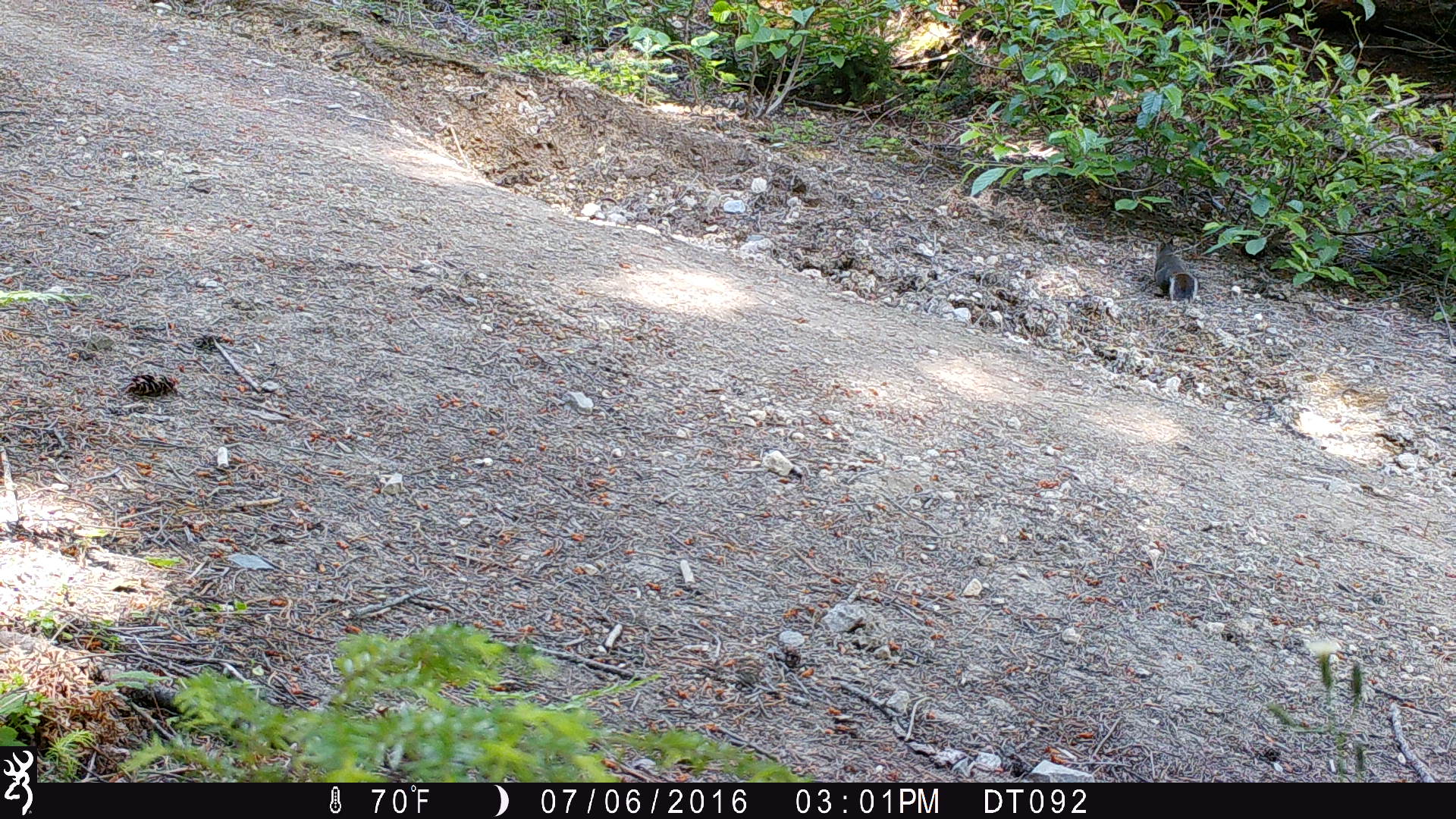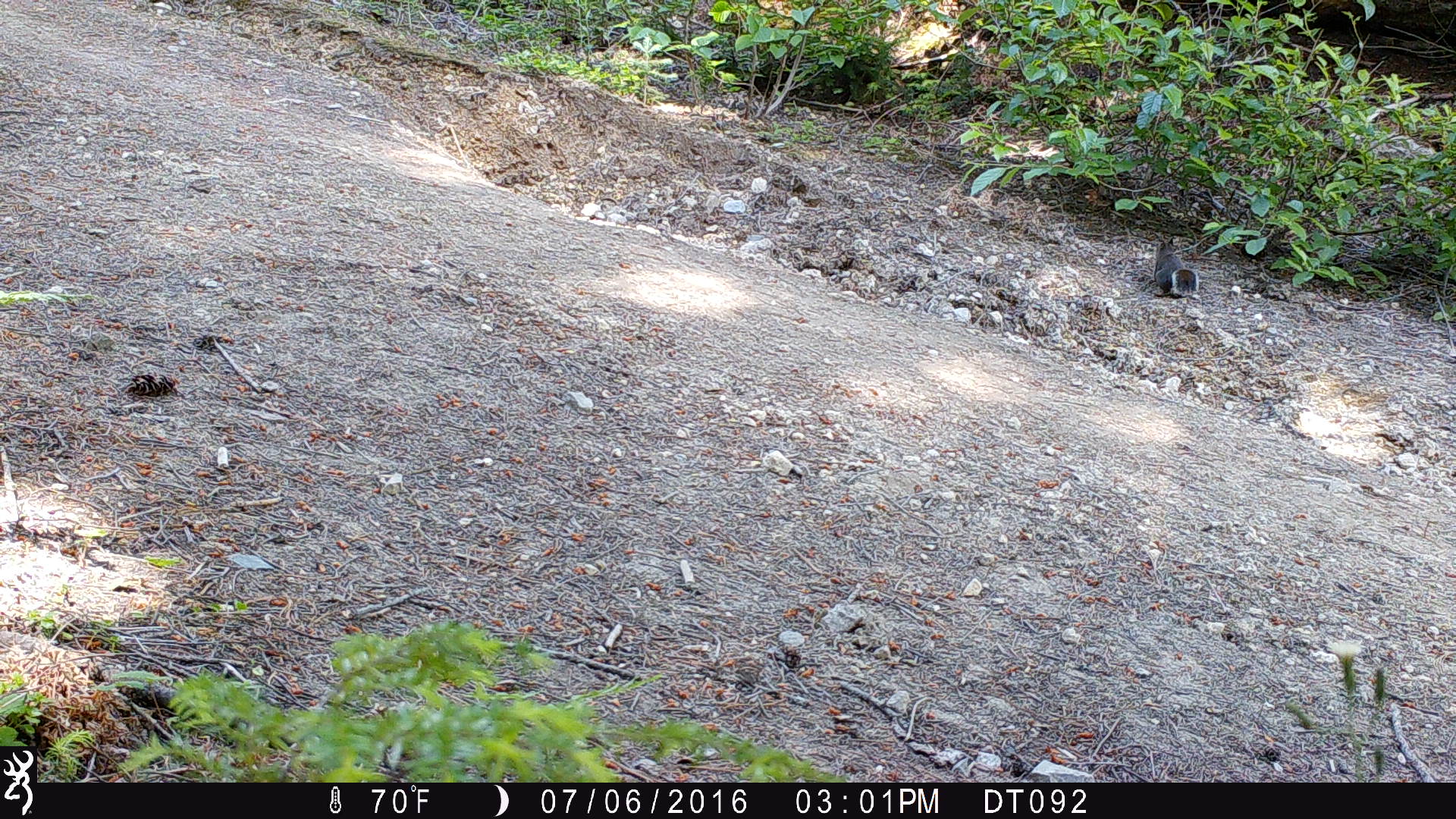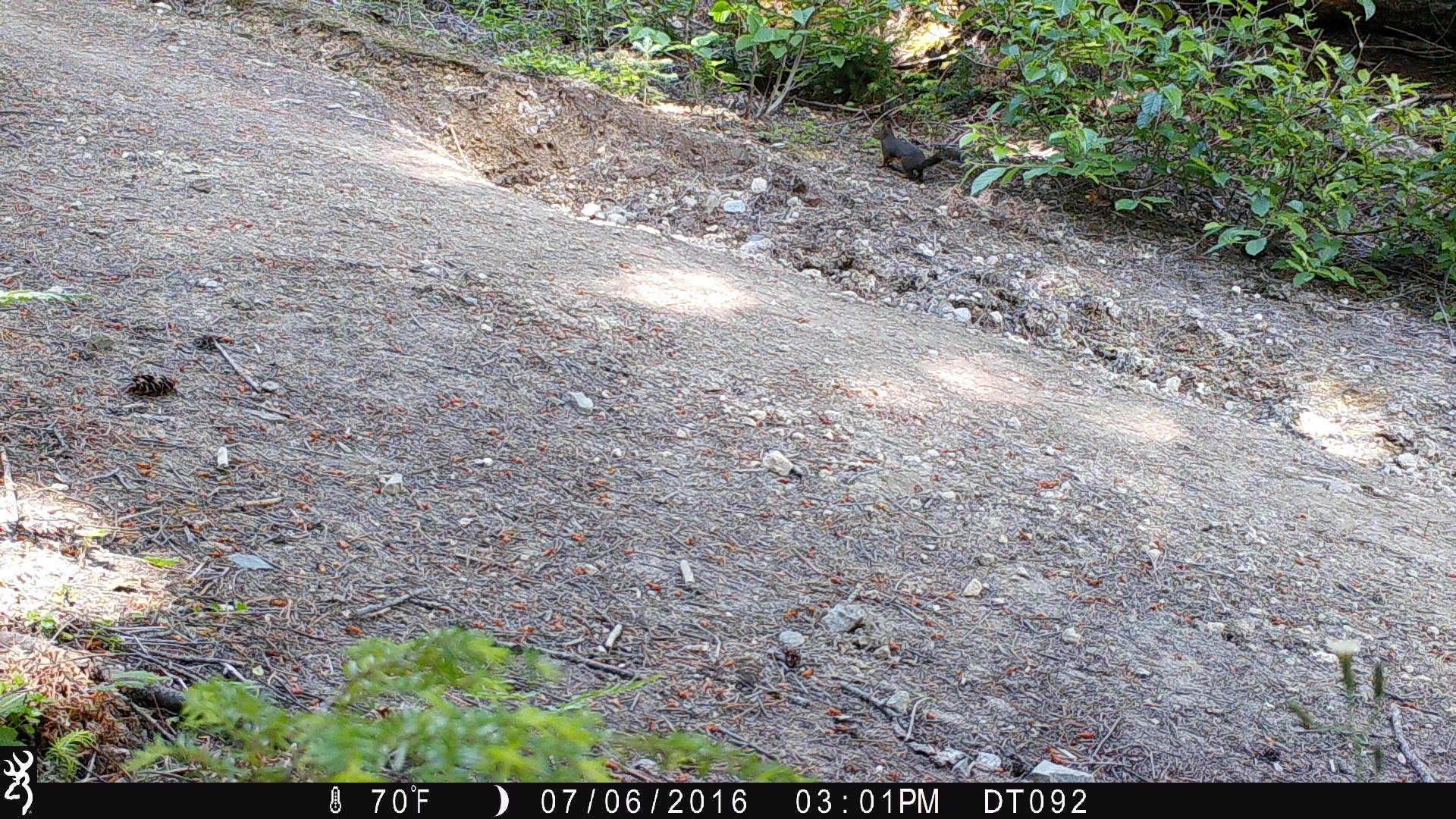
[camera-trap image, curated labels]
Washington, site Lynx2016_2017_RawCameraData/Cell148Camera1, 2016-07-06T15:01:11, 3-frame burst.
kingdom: Animalia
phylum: Chordata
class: Mammalia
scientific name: Mammalia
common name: small mammal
Small mammal (Mammalia). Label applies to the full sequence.